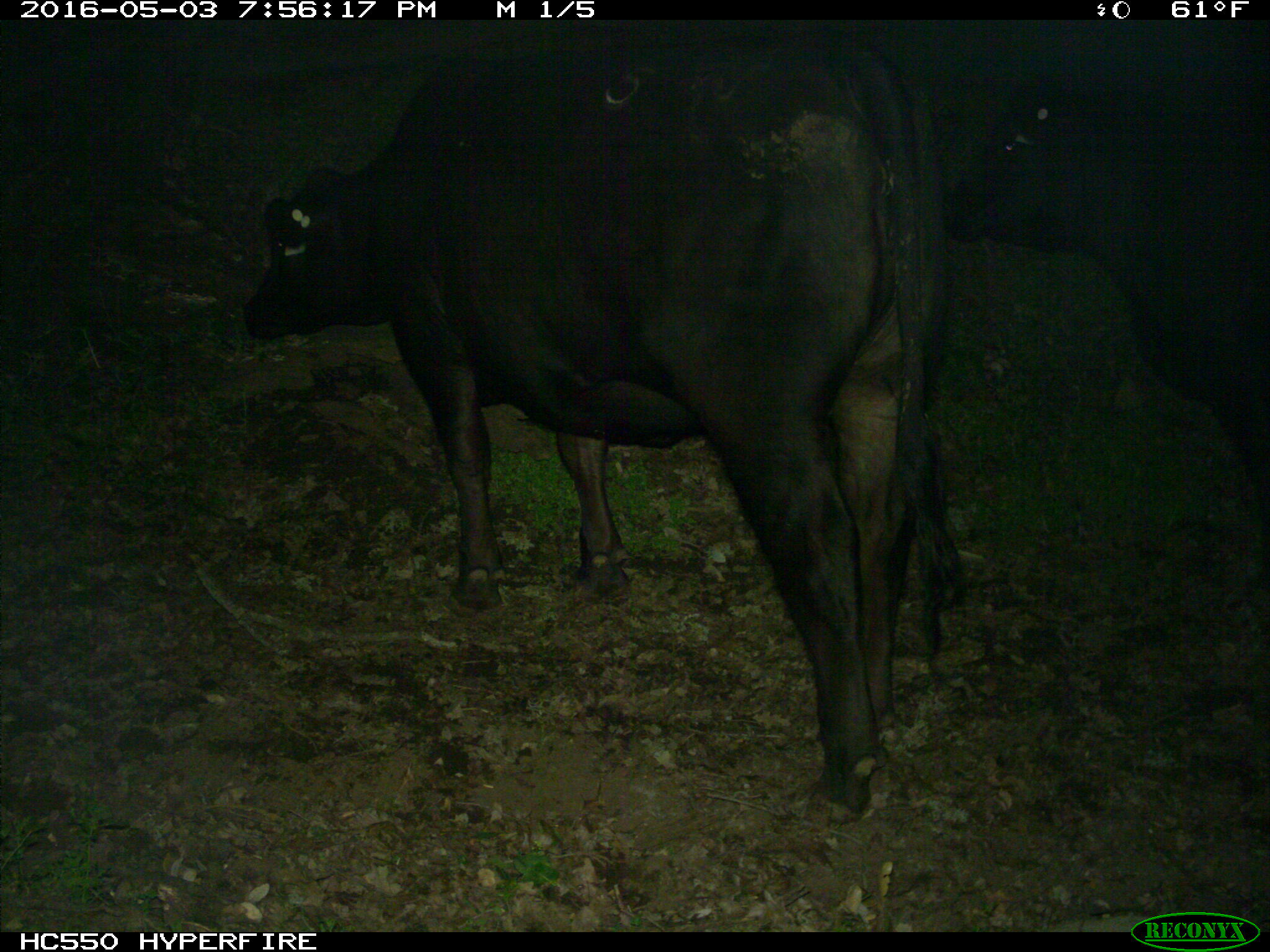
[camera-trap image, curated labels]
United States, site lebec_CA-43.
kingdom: Animalia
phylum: Chordata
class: Mammalia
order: Artiodactyla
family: Bovidae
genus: Bos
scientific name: Bos taurus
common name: domestic cow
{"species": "Bos taurus (domestic cow)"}